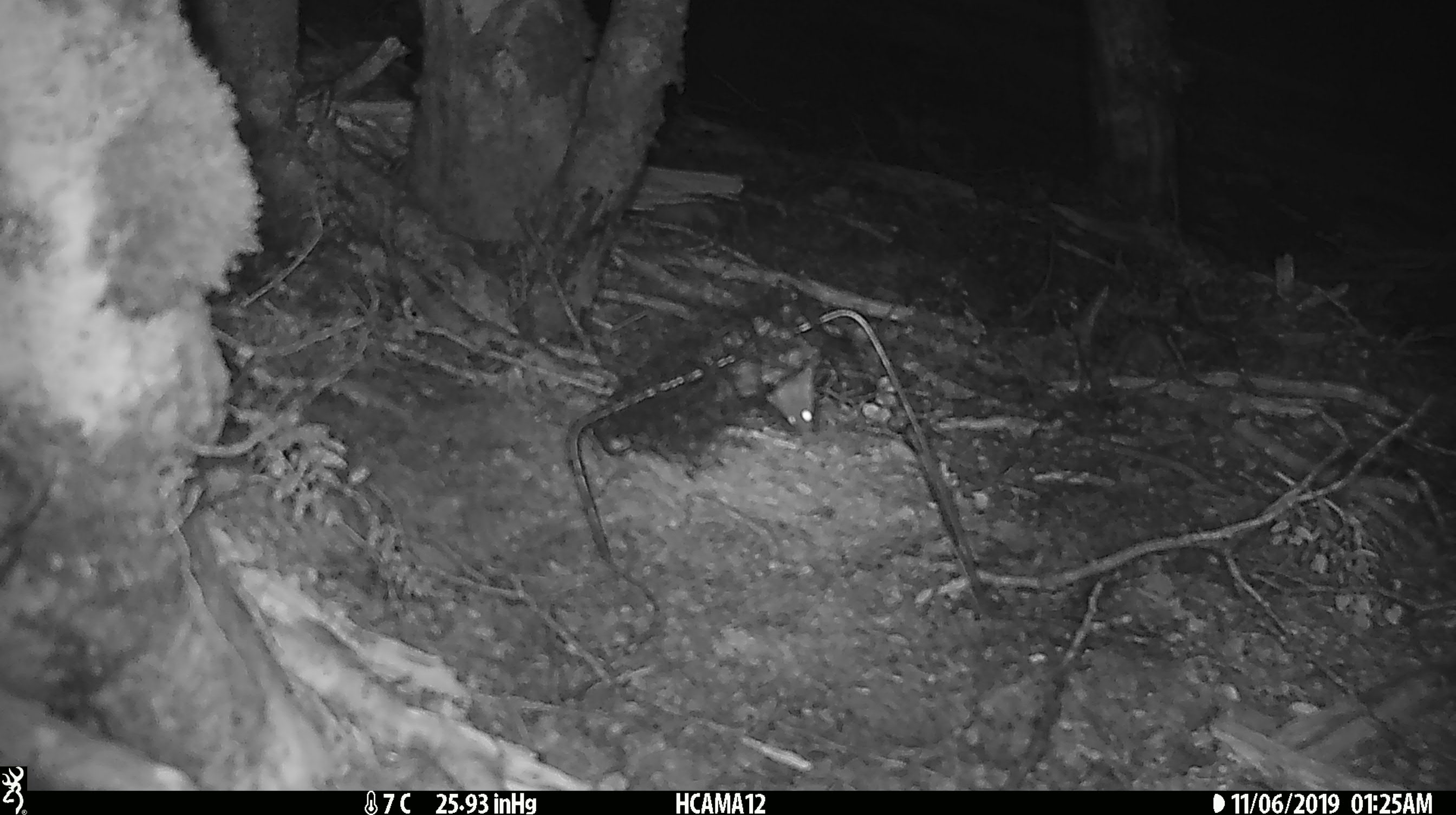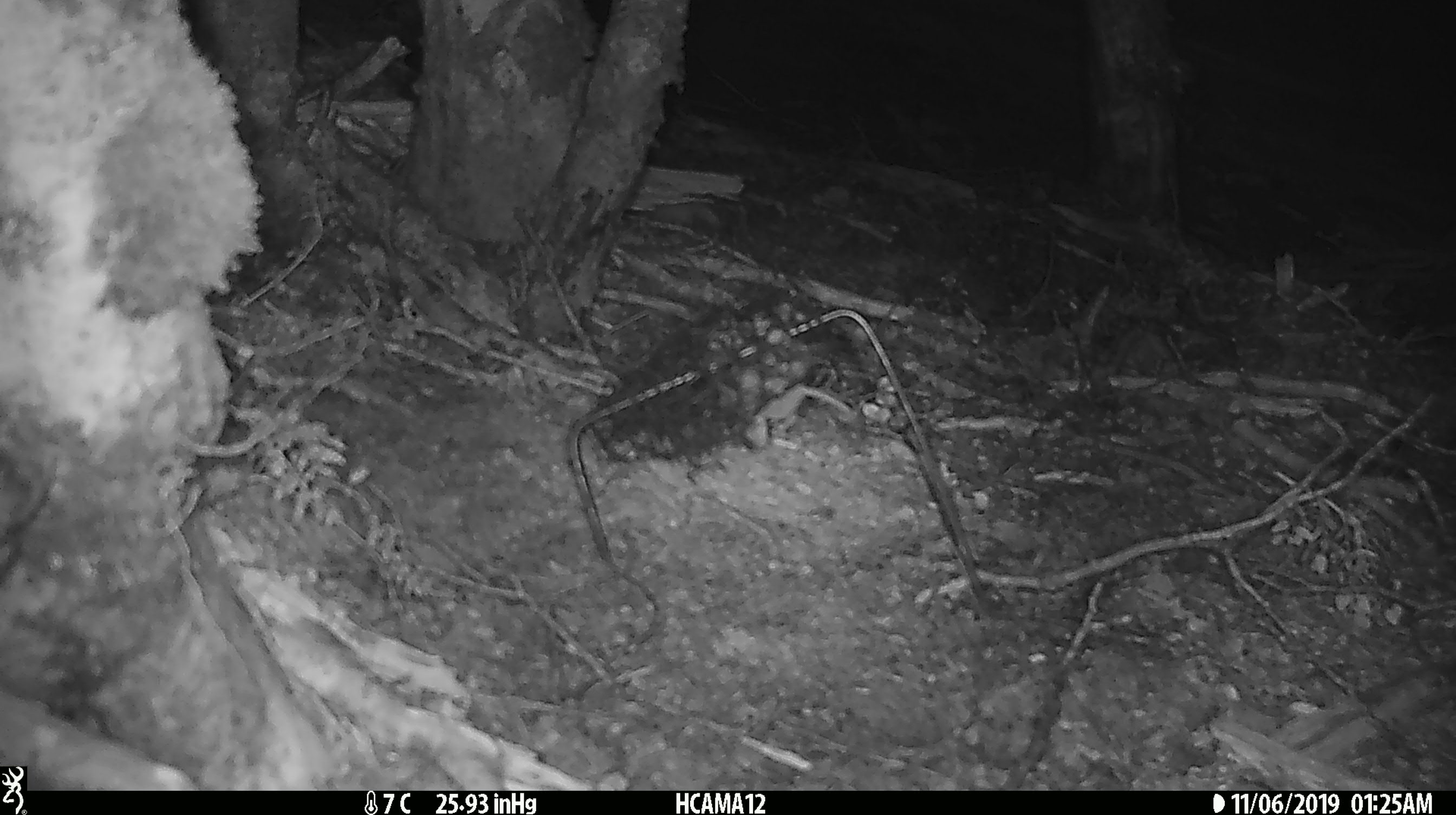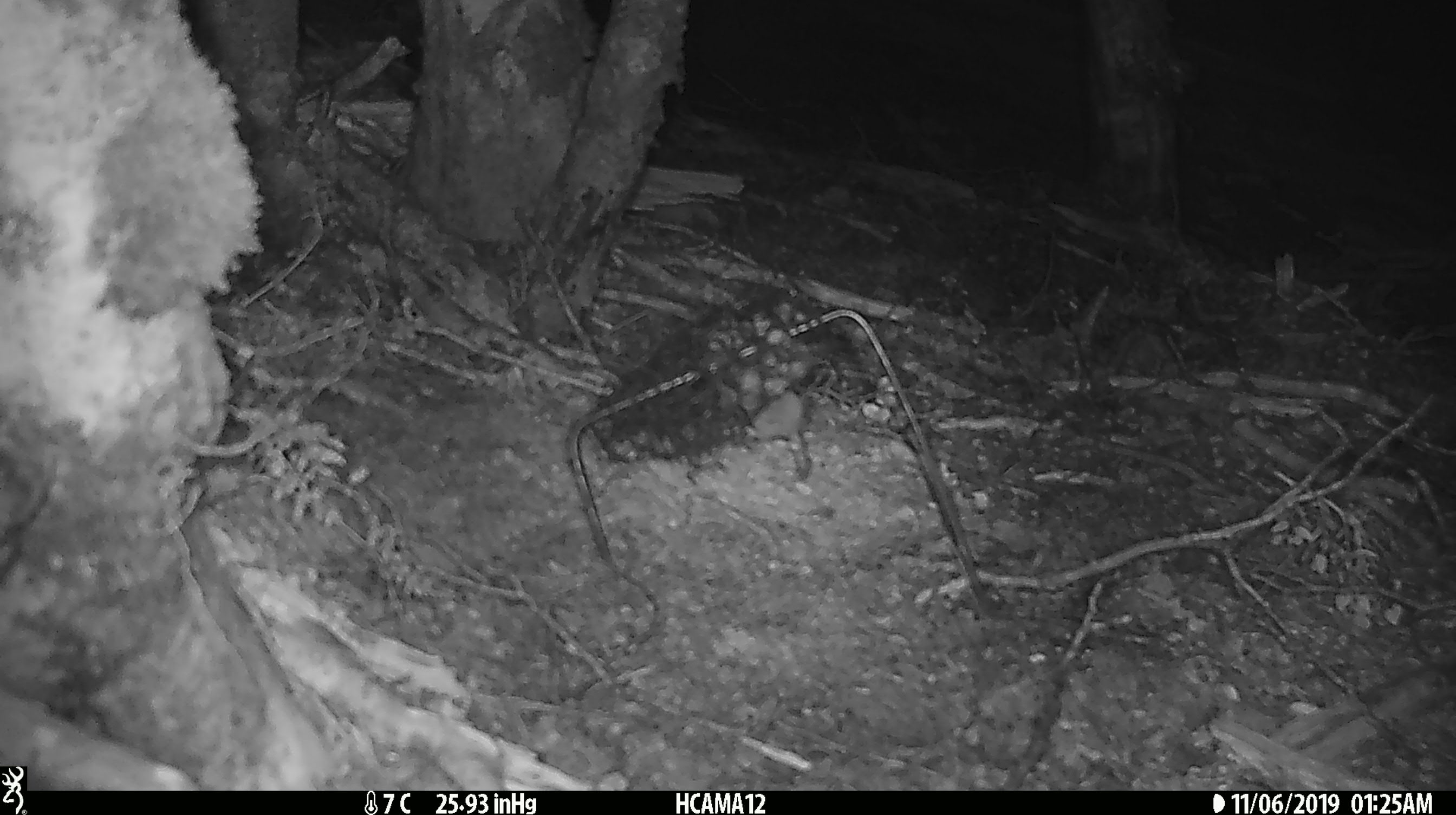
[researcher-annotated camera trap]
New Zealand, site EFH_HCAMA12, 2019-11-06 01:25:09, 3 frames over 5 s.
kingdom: Animalia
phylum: Chordata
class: Mammalia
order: Rodentia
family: Muridae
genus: Mus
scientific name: Mus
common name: mouse